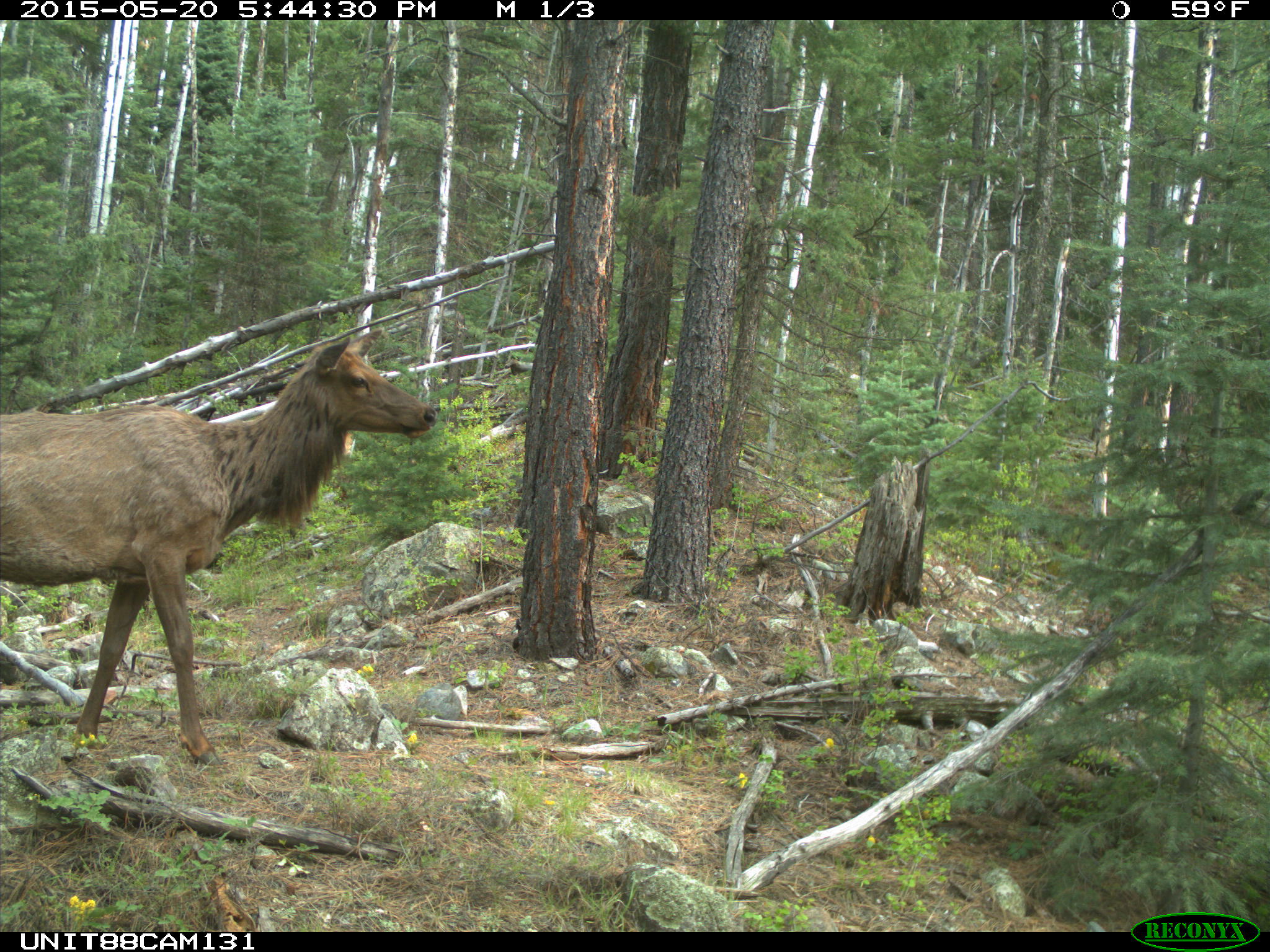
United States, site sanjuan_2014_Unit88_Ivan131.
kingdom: Animalia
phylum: Chordata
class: Mammalia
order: Artiodactyla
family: Cervidae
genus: Cervus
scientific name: Cervus elaphus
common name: red deer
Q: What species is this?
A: Cervus elaphus (red deer).